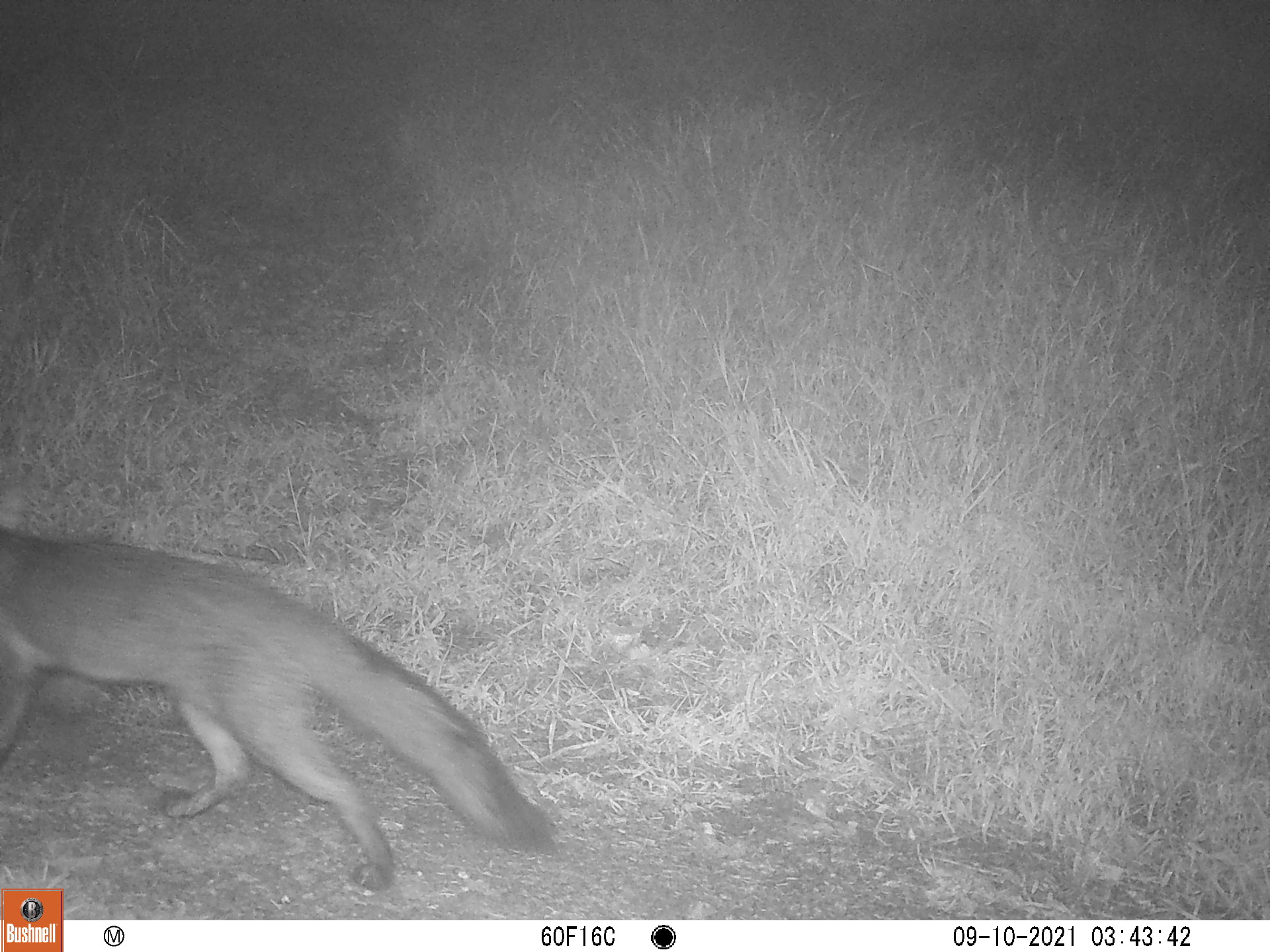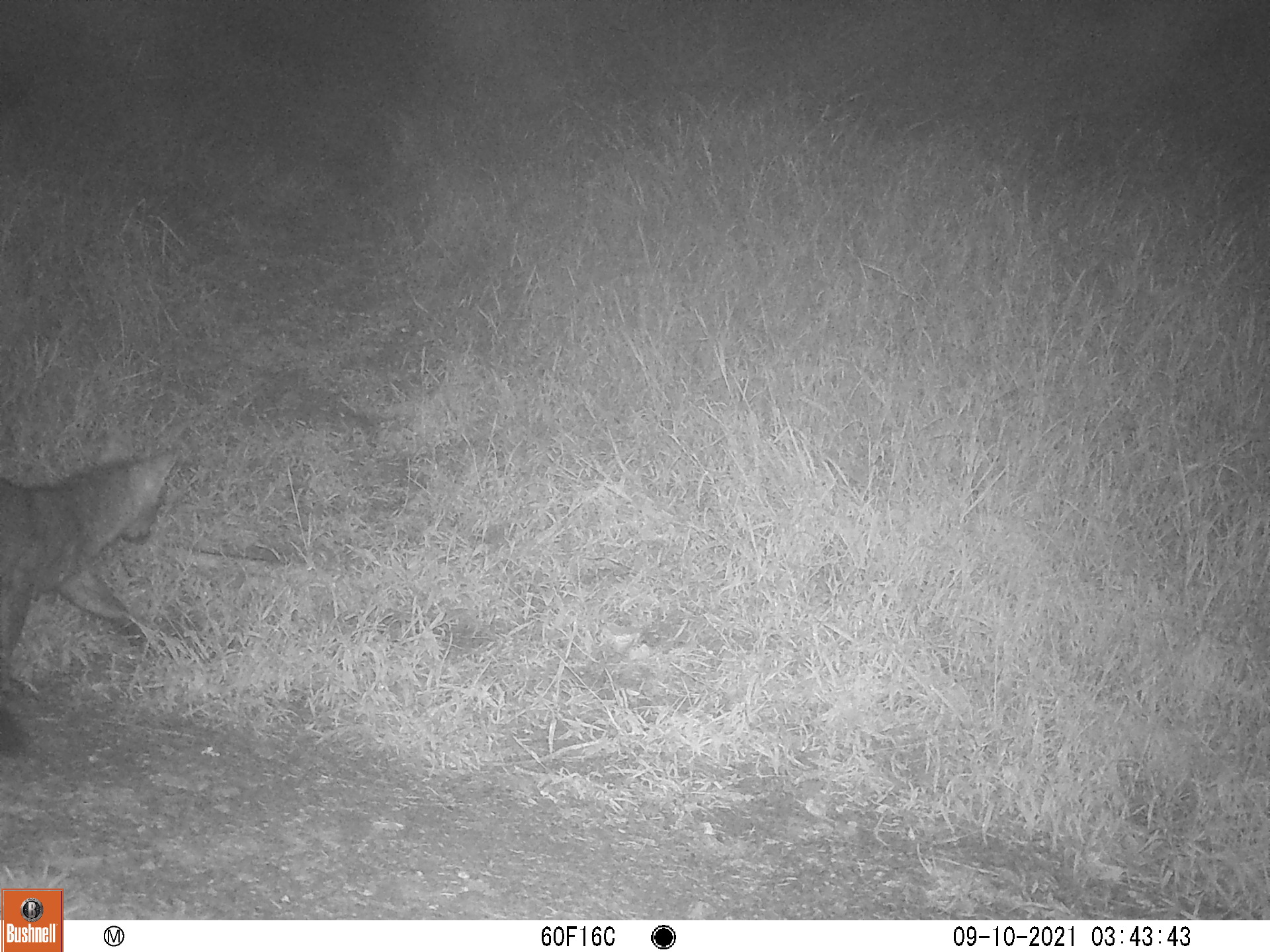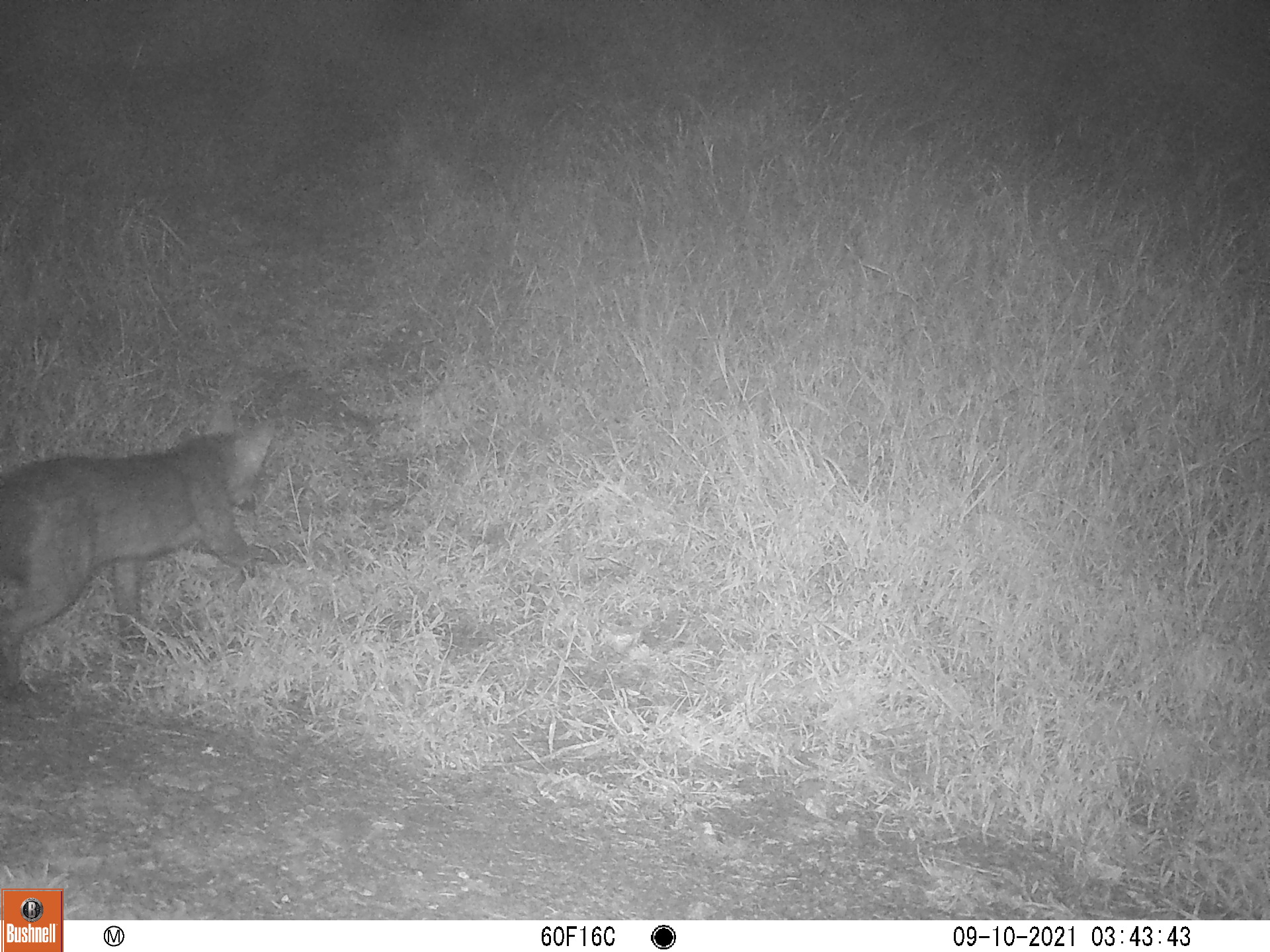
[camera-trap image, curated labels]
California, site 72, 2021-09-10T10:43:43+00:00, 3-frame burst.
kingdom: Animalia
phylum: Chordata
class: Mammalia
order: Carnivora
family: Canidae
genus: Urocyon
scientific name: Urocyon cinereoargenteus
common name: gray fox